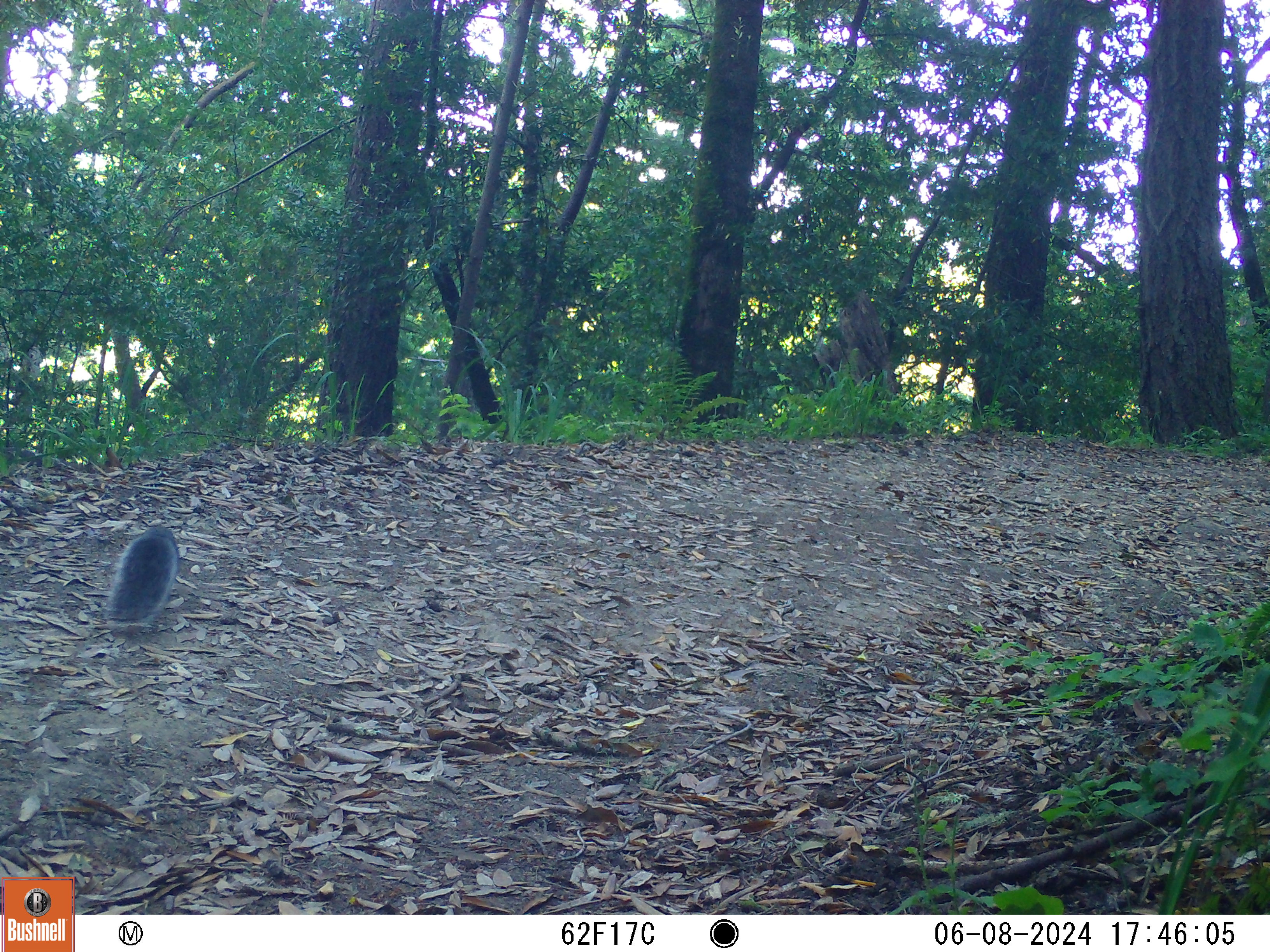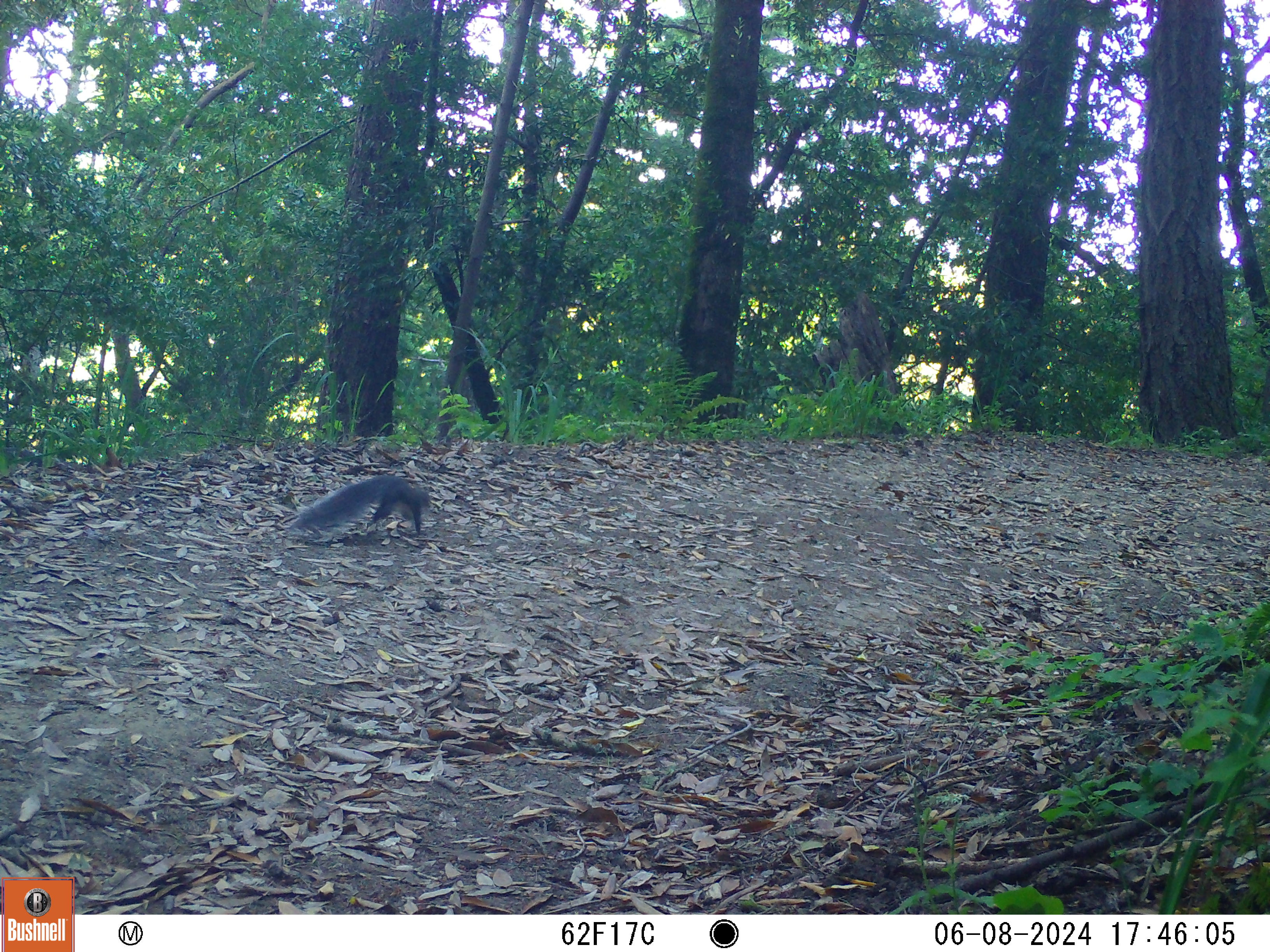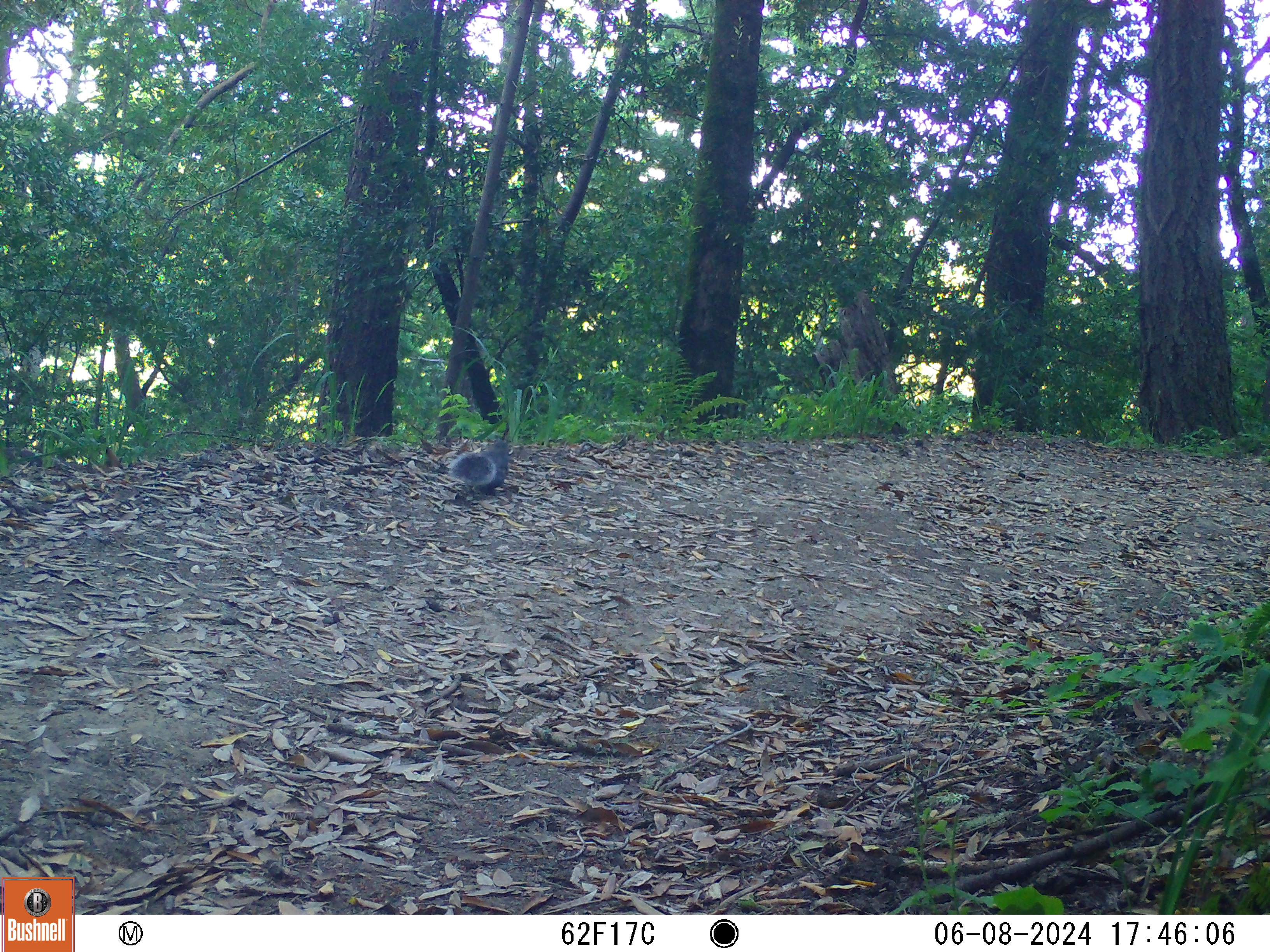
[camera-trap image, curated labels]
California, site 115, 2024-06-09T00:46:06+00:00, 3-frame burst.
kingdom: Animalia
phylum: Chordata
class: Mammalia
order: Rodentia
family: Sciuridae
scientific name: Sciuridae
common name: squirrel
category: unknown squirrel